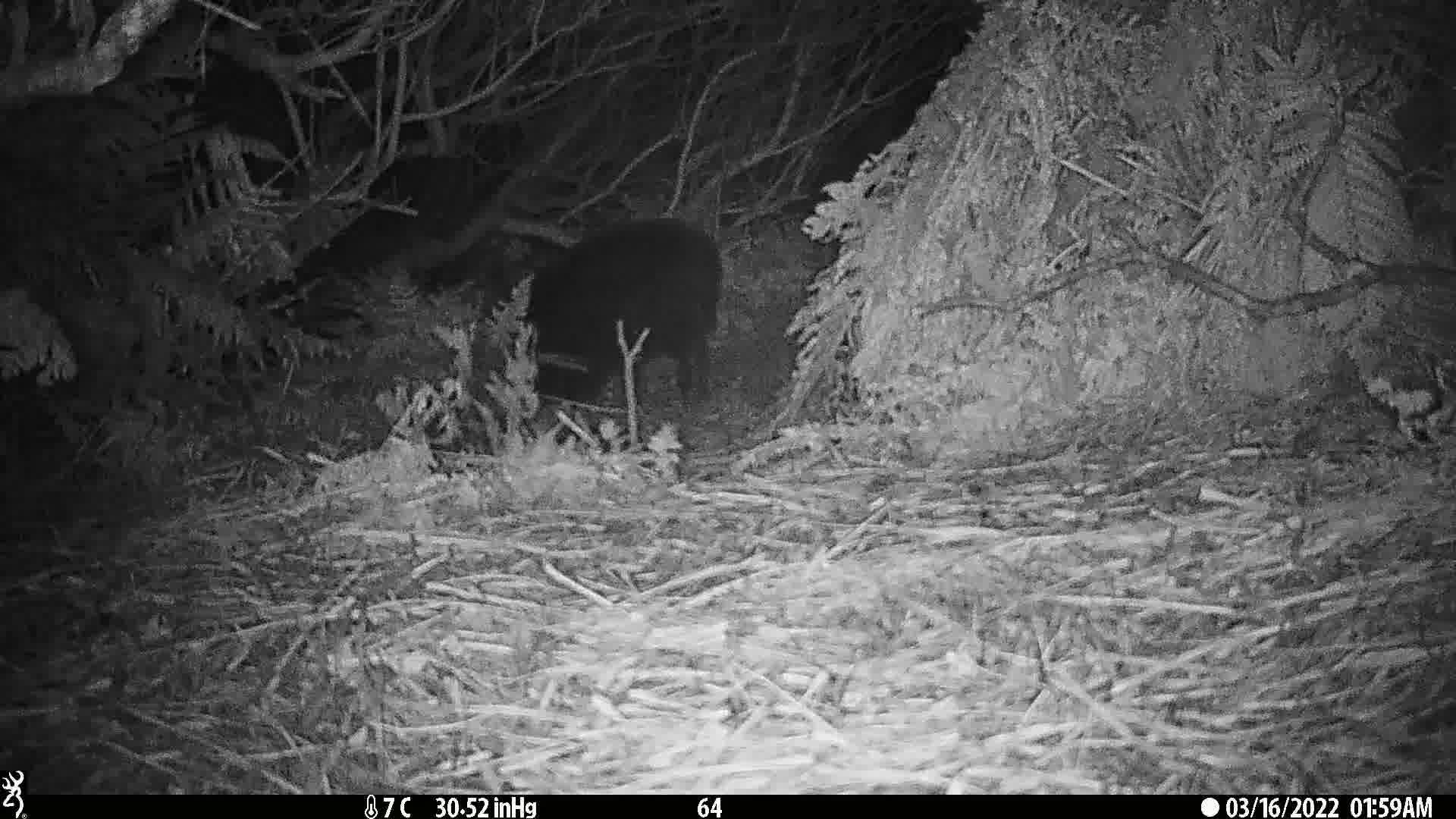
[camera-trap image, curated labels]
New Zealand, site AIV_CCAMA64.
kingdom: Animalia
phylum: Chordata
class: Mammalia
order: Artiodactyla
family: Suidae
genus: Sus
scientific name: Sus scrofa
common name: pig